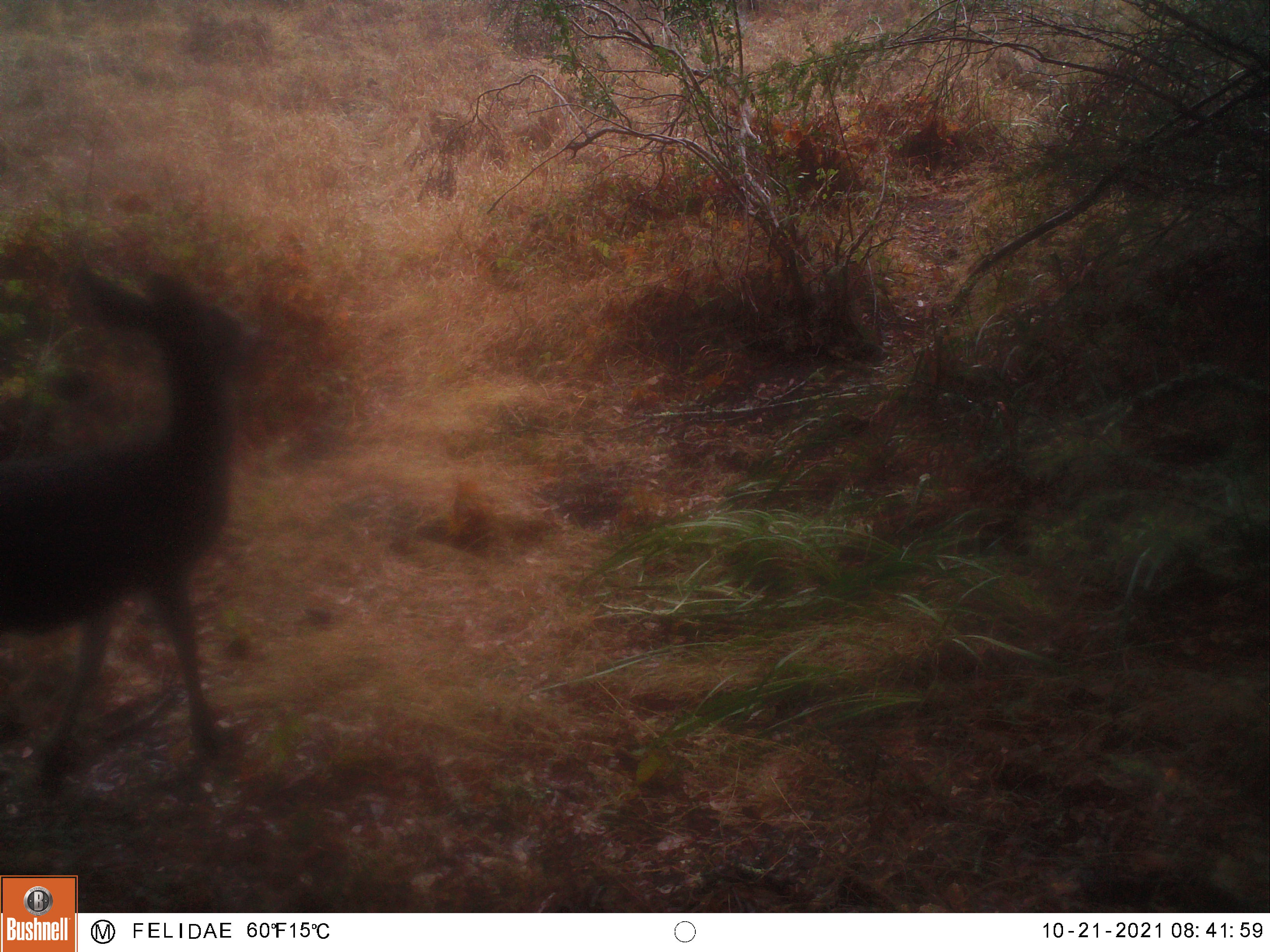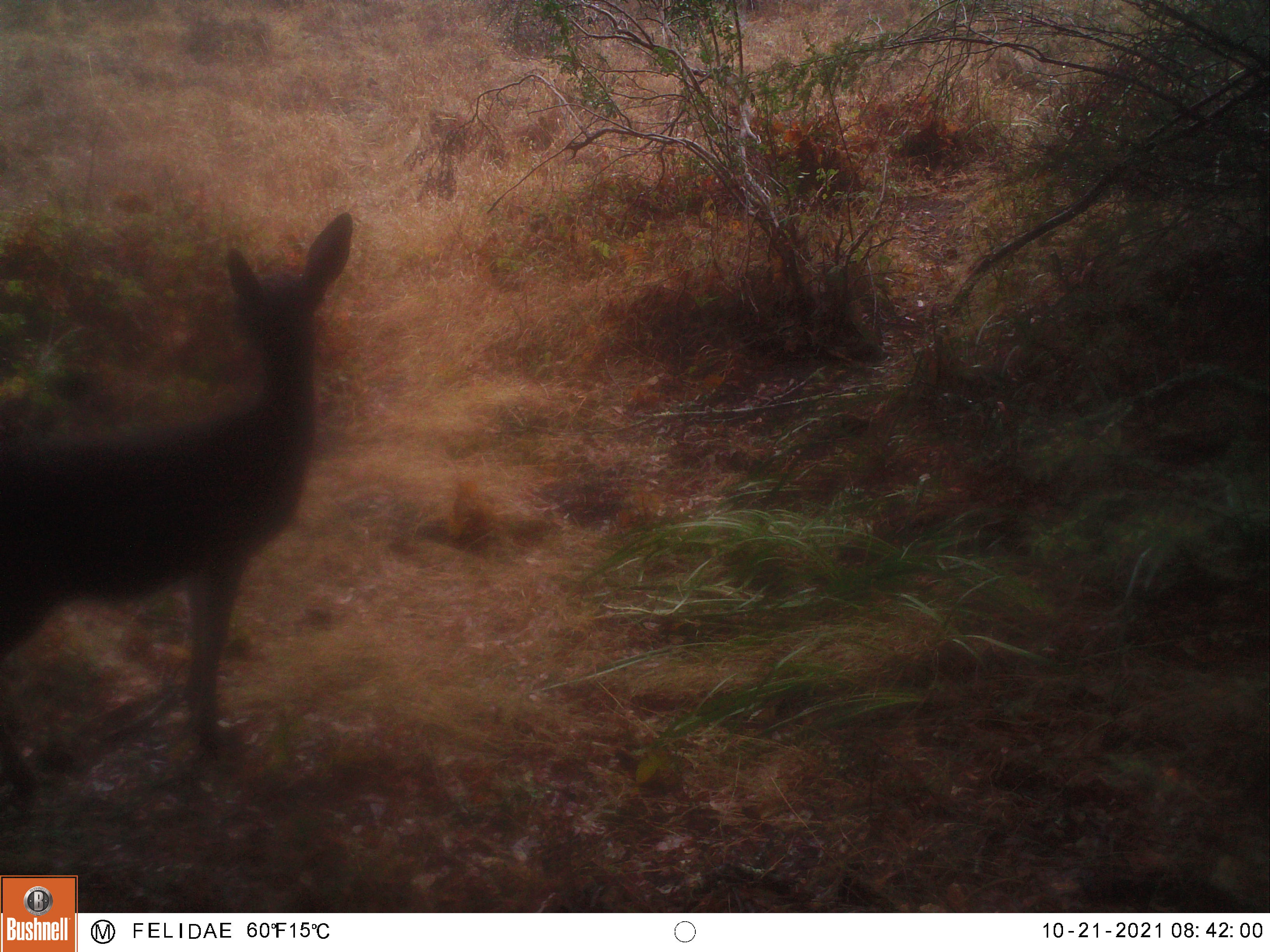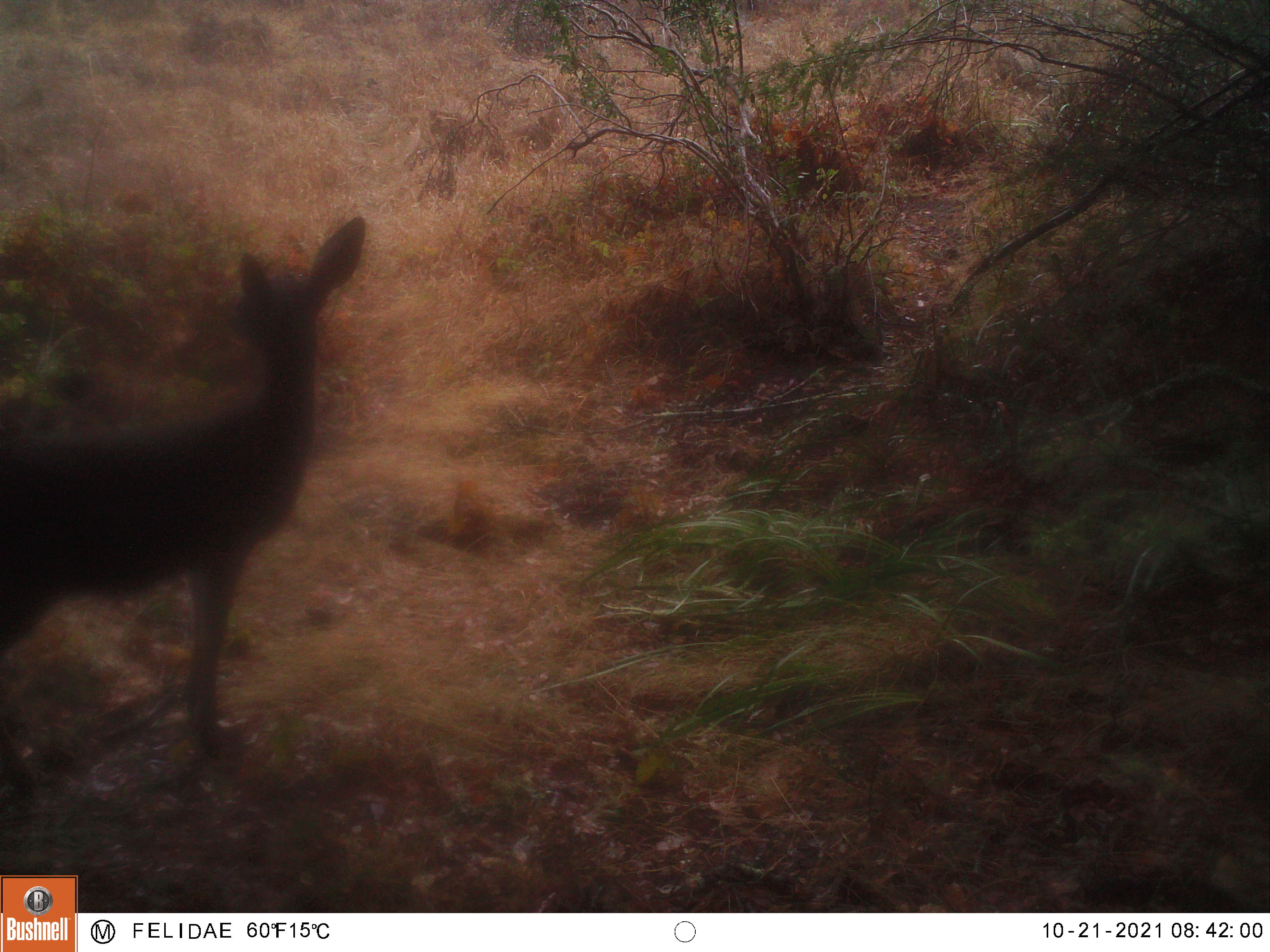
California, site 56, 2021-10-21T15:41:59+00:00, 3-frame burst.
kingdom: Animalia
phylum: Chordata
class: Mammalia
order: Artiodactyla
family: Cervidae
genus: Odocoileus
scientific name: Odocoileus hemionus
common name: mule deer